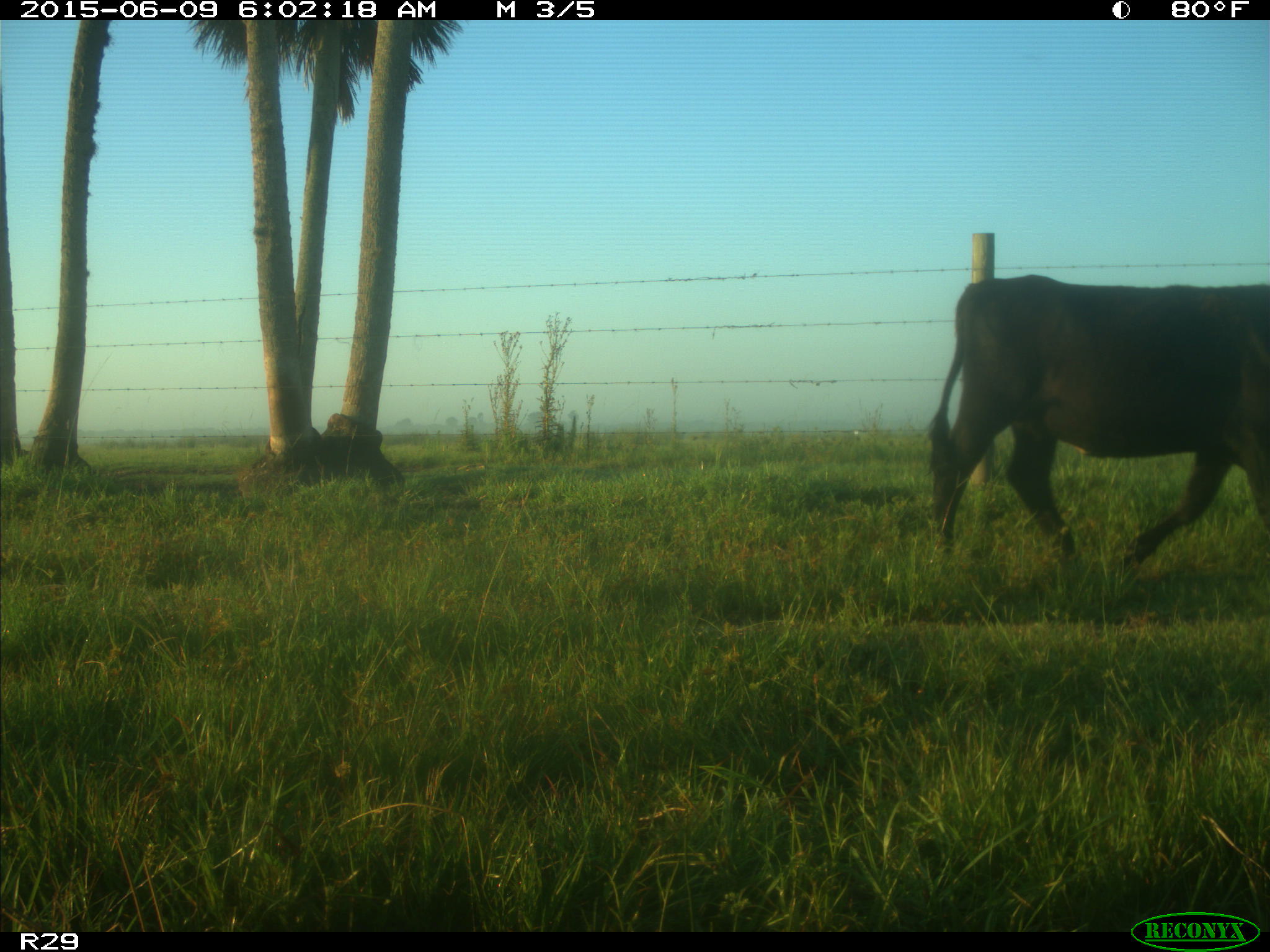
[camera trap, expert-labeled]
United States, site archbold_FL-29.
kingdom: Animalia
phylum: Chordata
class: Mammalia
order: Artiodactyla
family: Bovidae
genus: Bos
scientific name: Bos taurus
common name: domestic cow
Bos taurus (domestic cow).